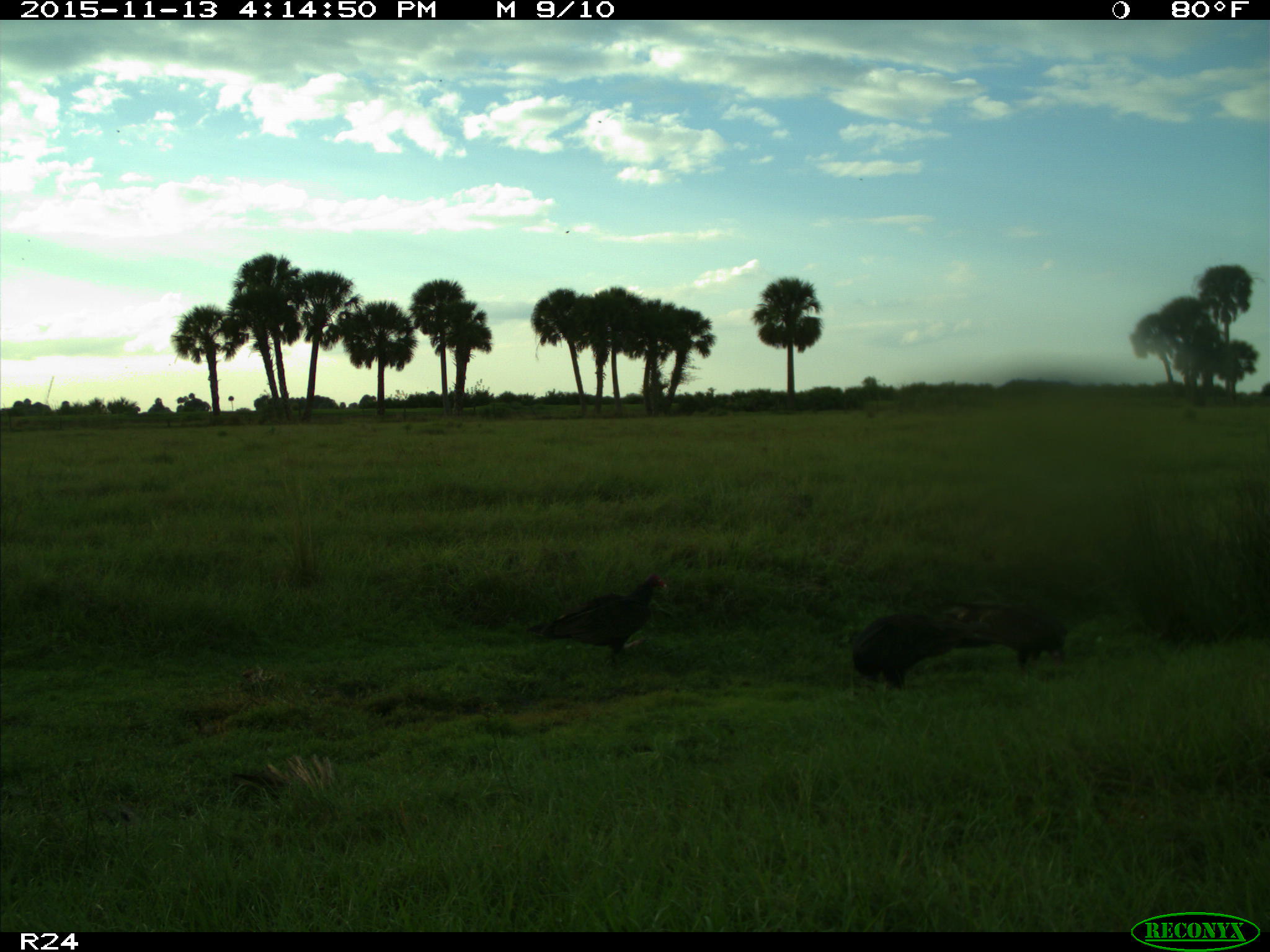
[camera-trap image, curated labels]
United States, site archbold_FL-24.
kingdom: Animalia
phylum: Chordata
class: Aves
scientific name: Aves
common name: birds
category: unidentified bird